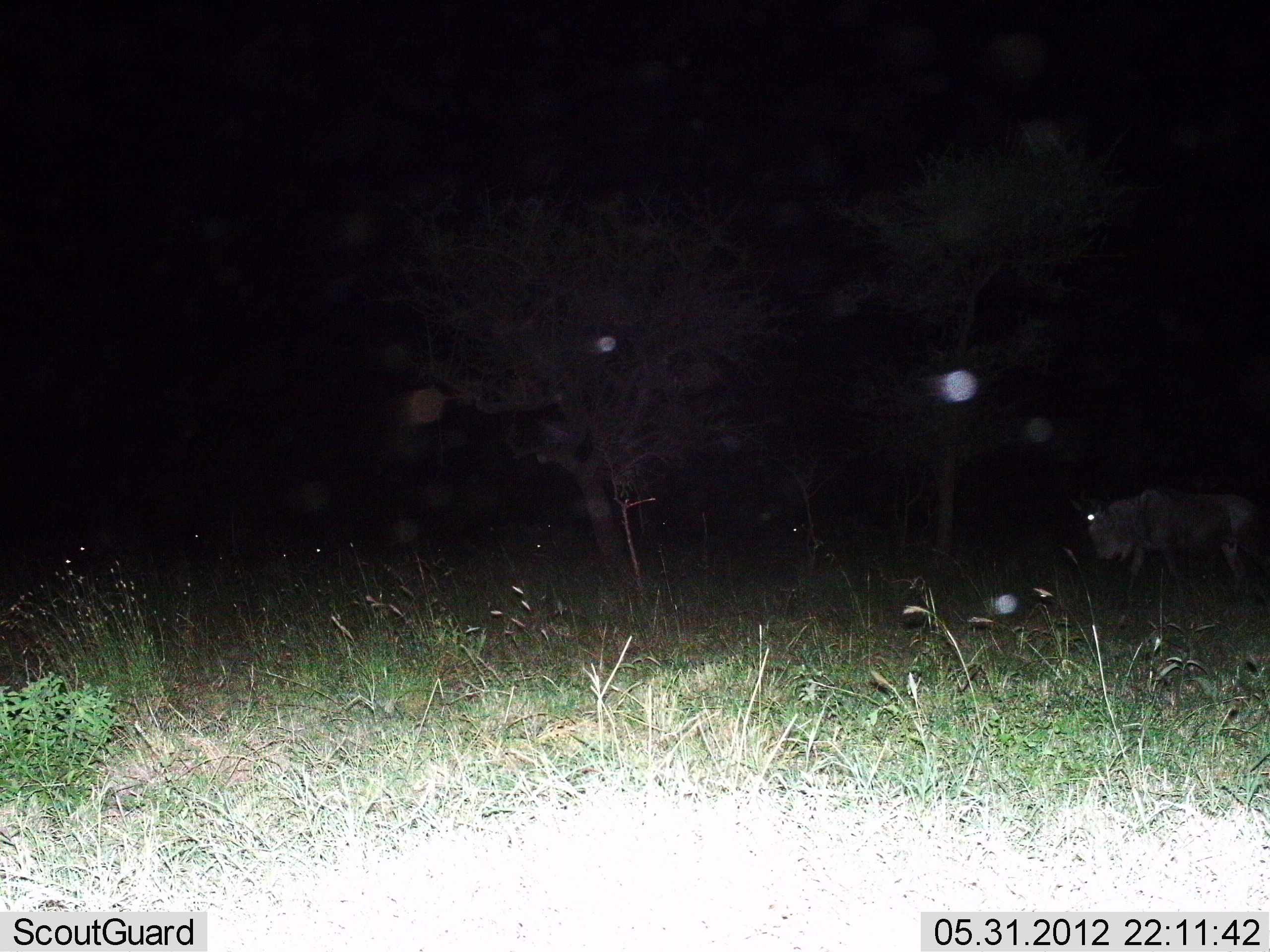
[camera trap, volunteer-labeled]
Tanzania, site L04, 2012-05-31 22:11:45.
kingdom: Animalia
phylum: Chordata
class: Mammalia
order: Artiodactyla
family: Bovidae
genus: Connochaetes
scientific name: Connochaetes taurinus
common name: blue wildebeest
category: wildebeest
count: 1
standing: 30%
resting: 10%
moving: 70%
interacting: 0%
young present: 0%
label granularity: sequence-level